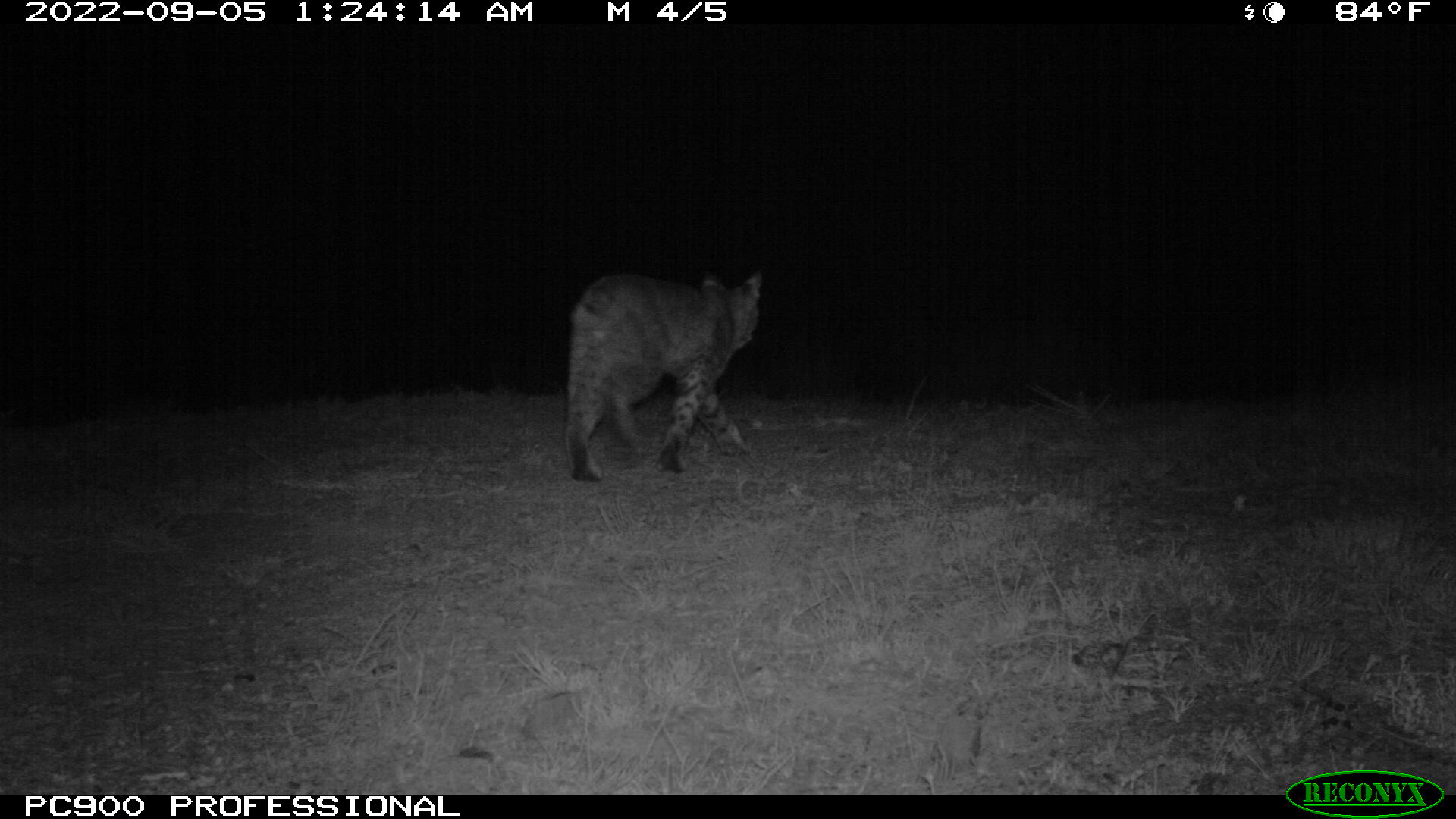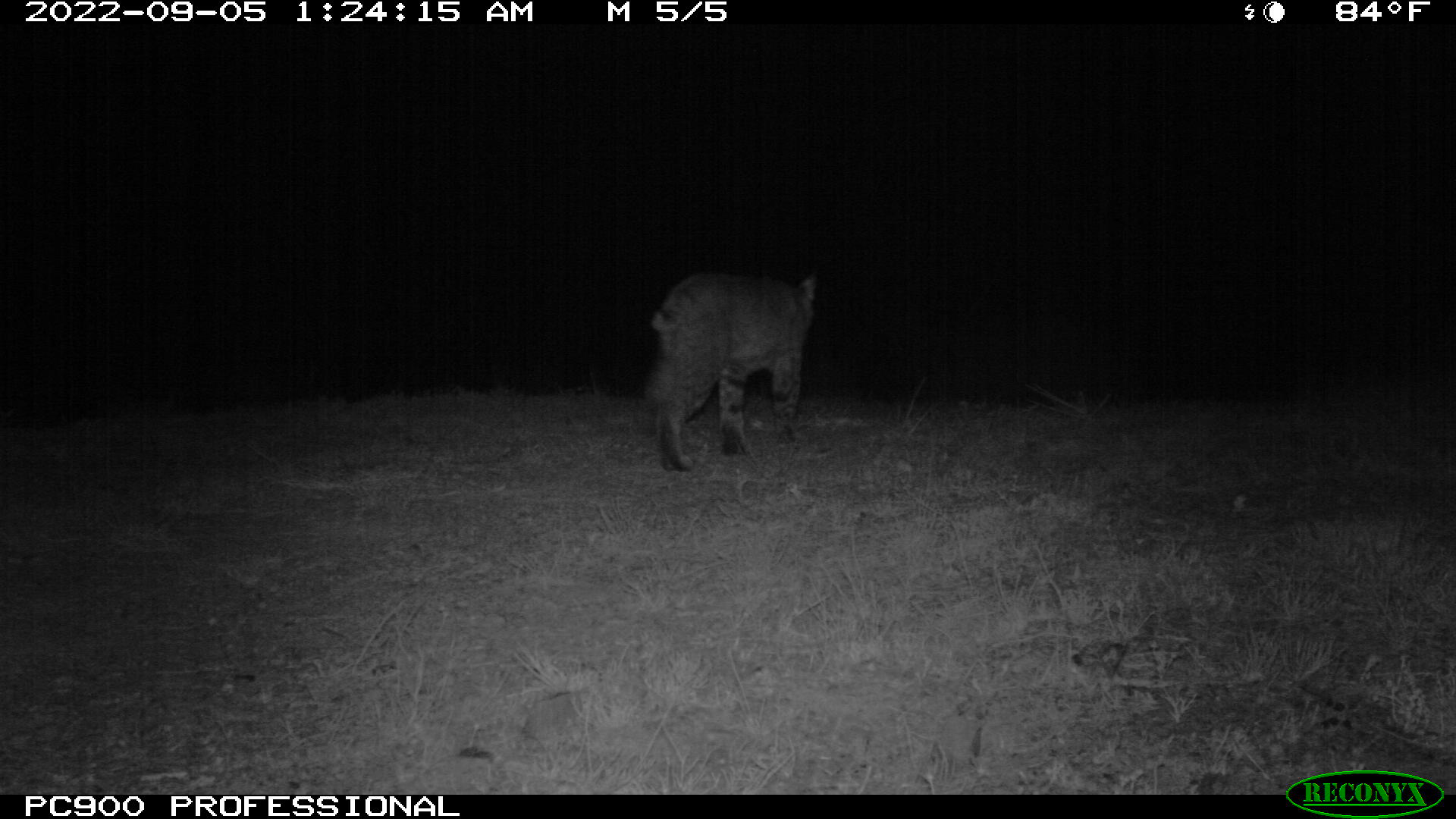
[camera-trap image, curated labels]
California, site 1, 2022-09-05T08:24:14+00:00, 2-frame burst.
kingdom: Animalia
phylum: Chordata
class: Mammalia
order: Carnivora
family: Felidae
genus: Lynx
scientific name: Lynx rufus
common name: bobcat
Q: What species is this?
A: Bobcat (Lynx rufus).